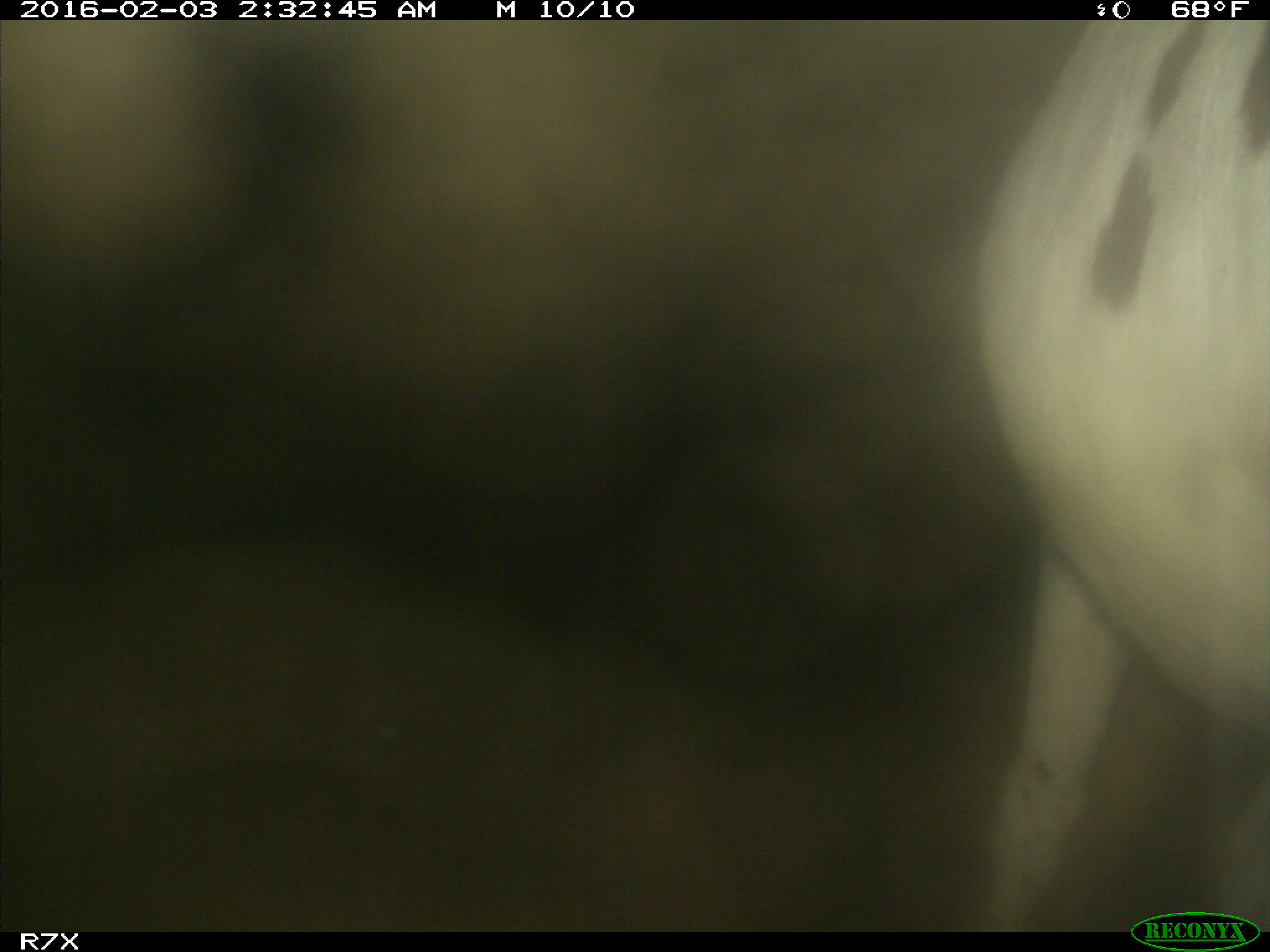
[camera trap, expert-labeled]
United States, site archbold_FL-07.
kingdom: Animalia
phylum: Chordata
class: Mammalia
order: Artiodactyla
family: Bovidae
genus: Bos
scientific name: Bos taurus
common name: domestic cow